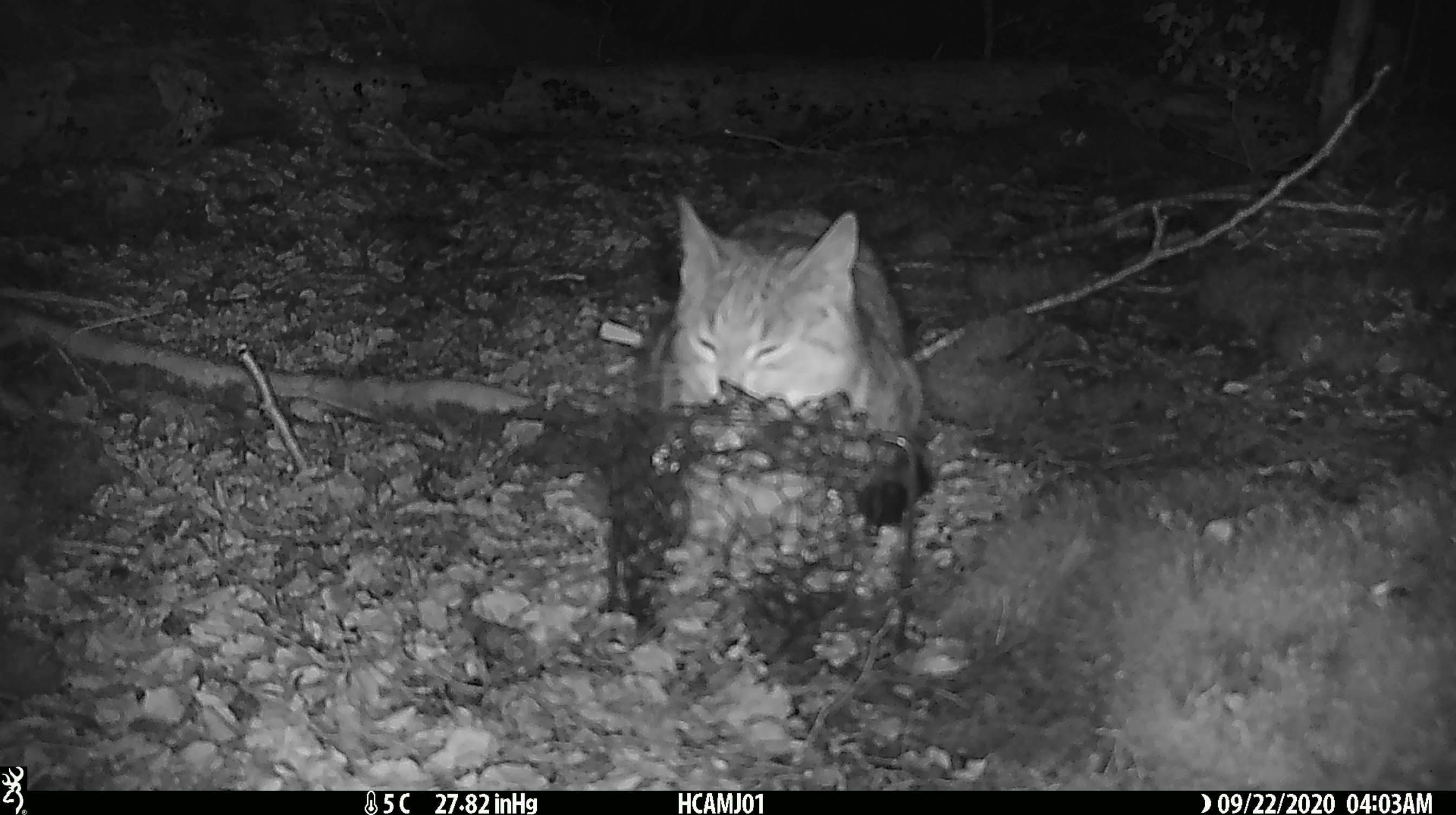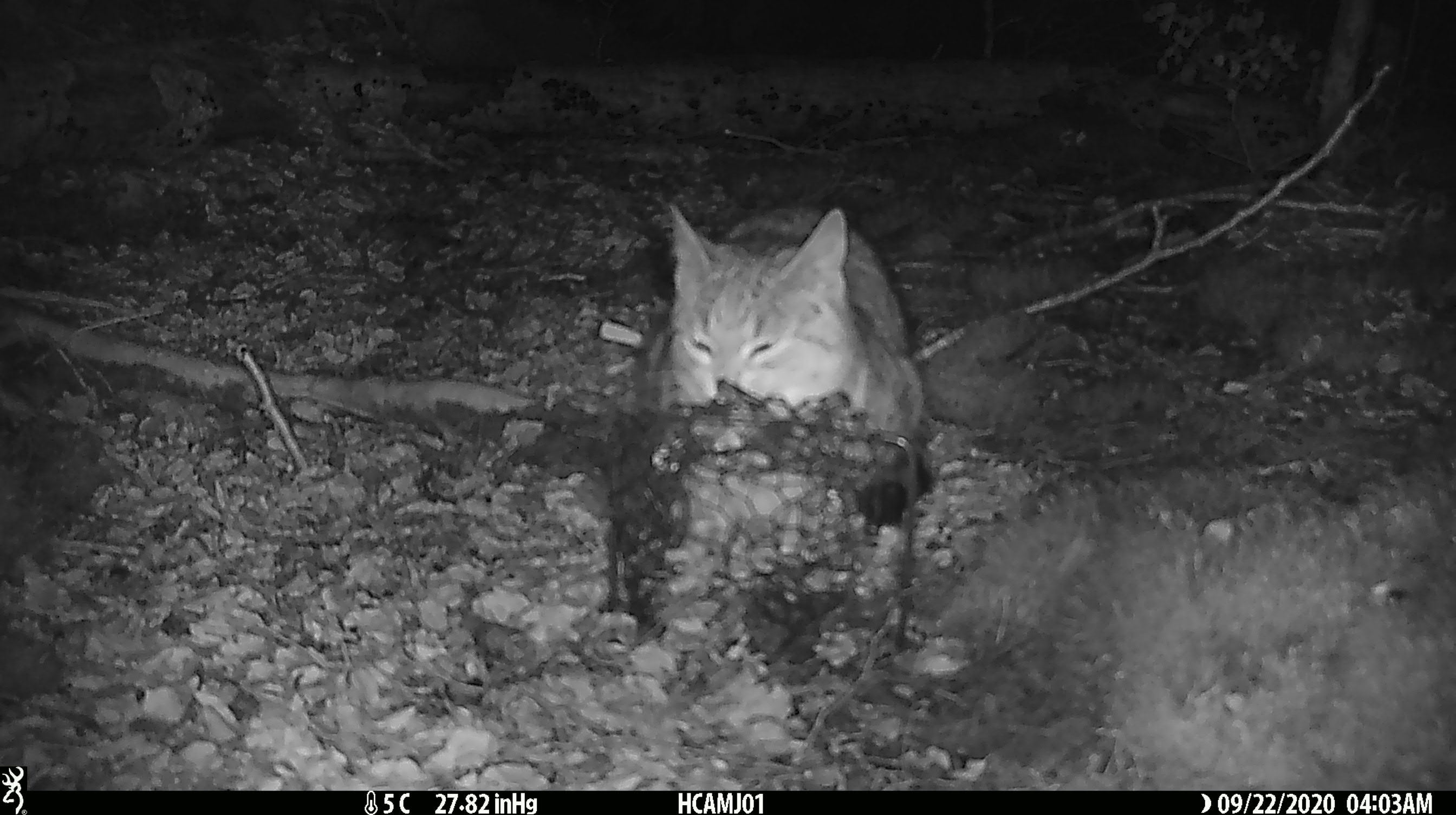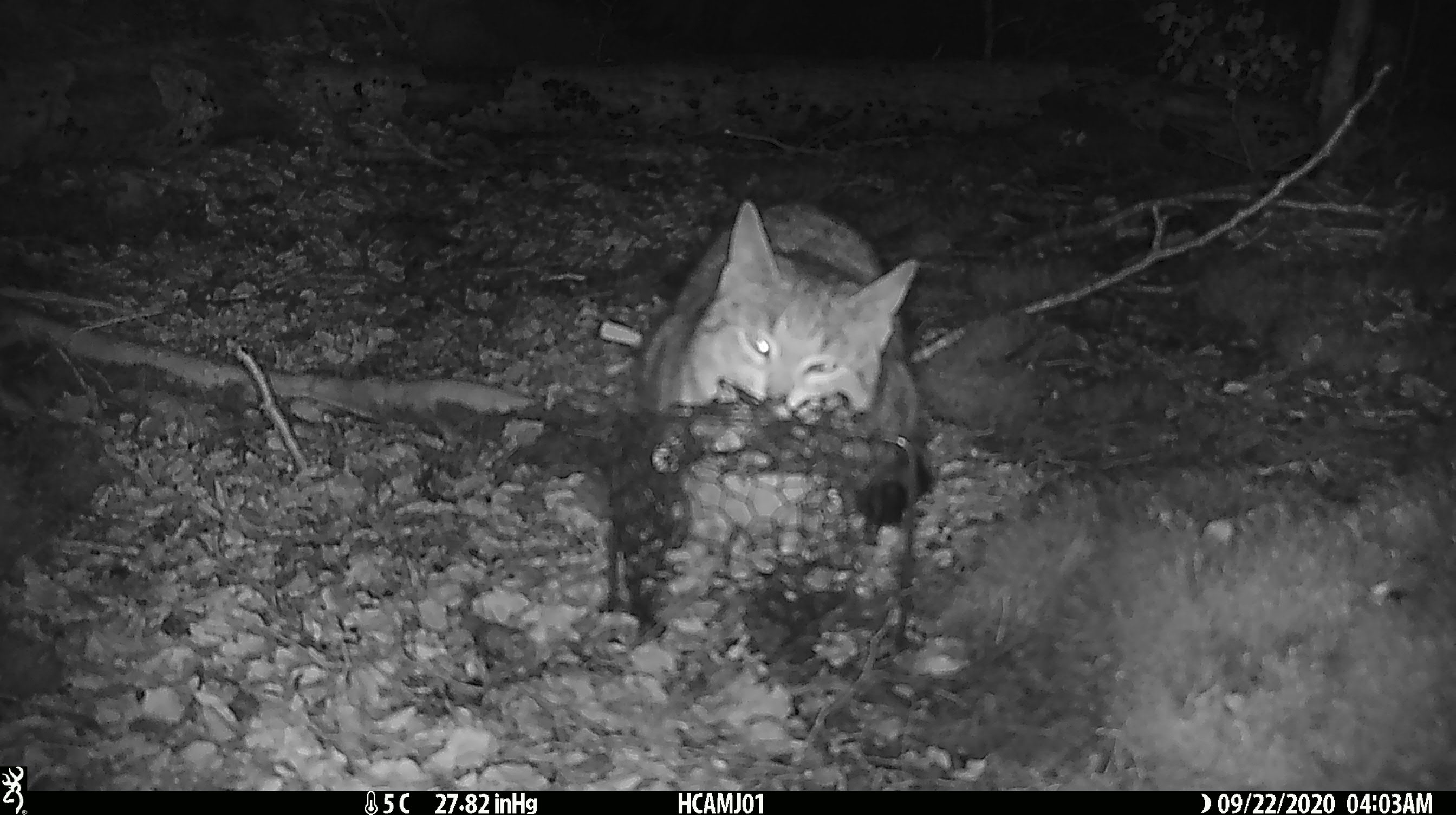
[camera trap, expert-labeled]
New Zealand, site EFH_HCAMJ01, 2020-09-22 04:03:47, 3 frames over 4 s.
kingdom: Animalia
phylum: Chordata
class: Mammalia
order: Carnivora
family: Felidae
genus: Felis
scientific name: Felis catus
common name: domestic cat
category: cat